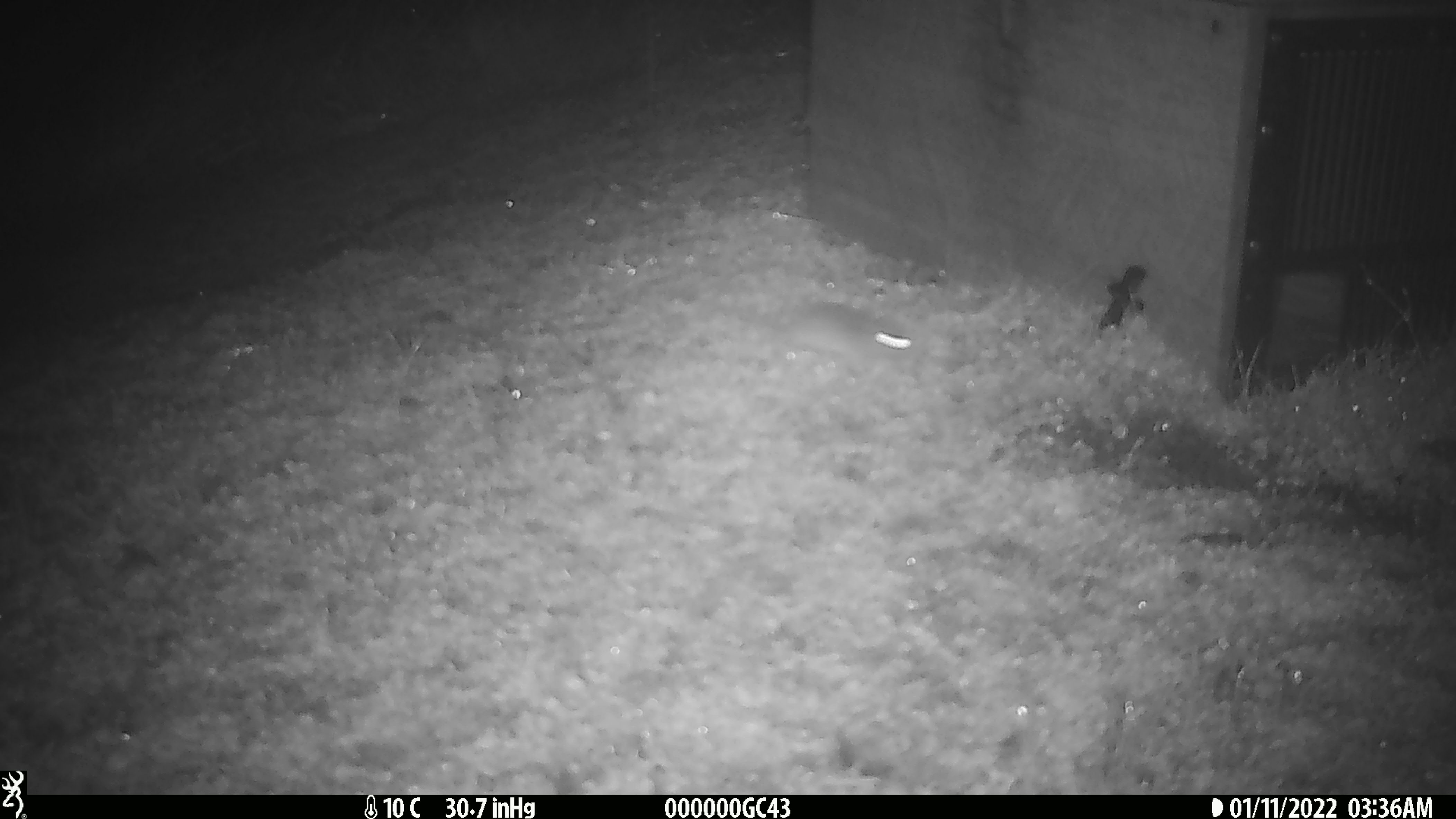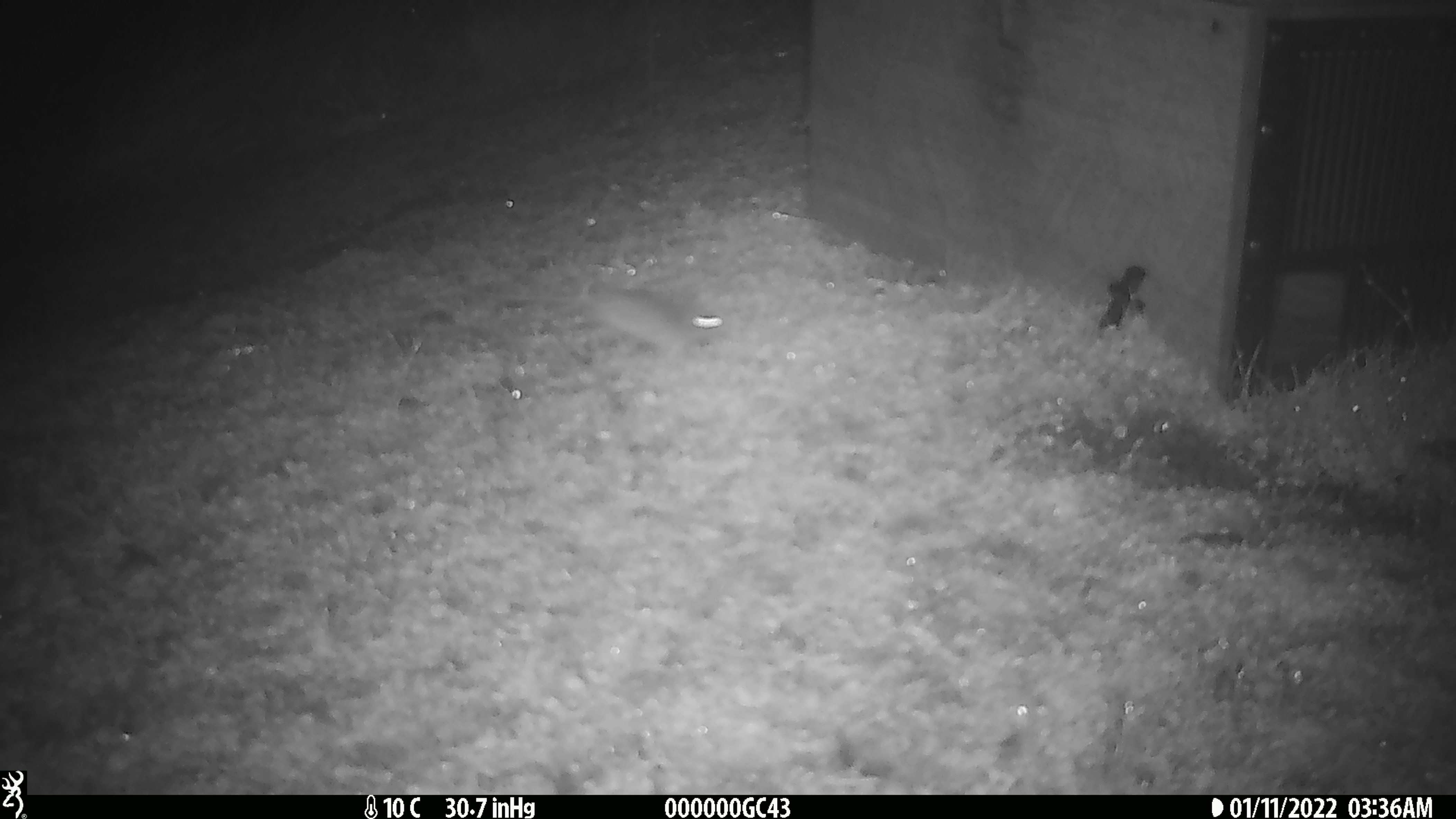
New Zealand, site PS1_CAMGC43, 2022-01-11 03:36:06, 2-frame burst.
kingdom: Animalia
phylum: Chordata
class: Mammalia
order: Rodentia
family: Muridae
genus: Mus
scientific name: Mus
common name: mouse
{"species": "mouse (Mus)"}